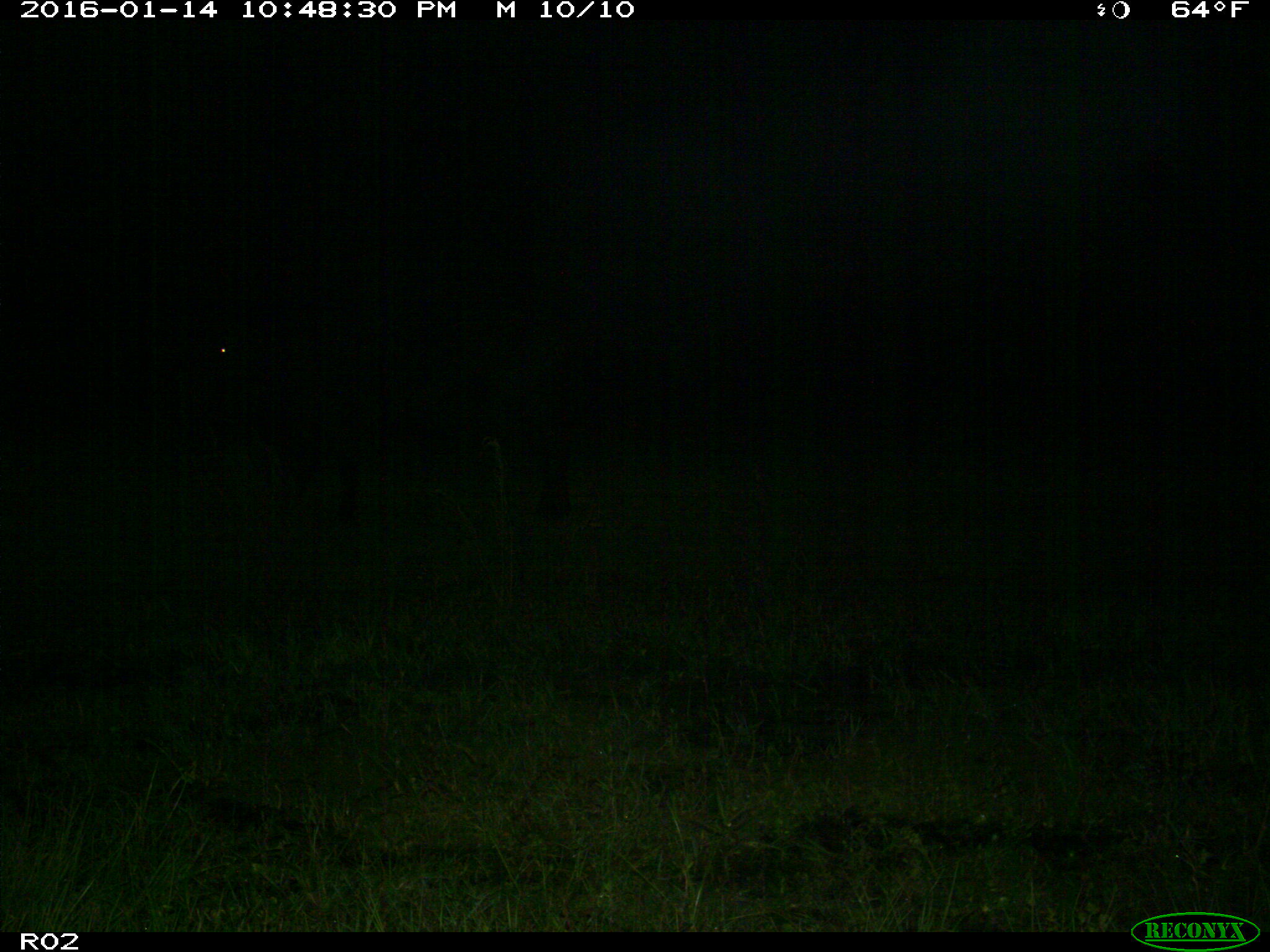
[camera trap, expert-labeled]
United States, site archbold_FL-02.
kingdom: Animalia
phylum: Chordata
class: Mammalia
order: Artiodactyla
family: Bovidae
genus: Bos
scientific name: Bos taurus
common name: domestic cow